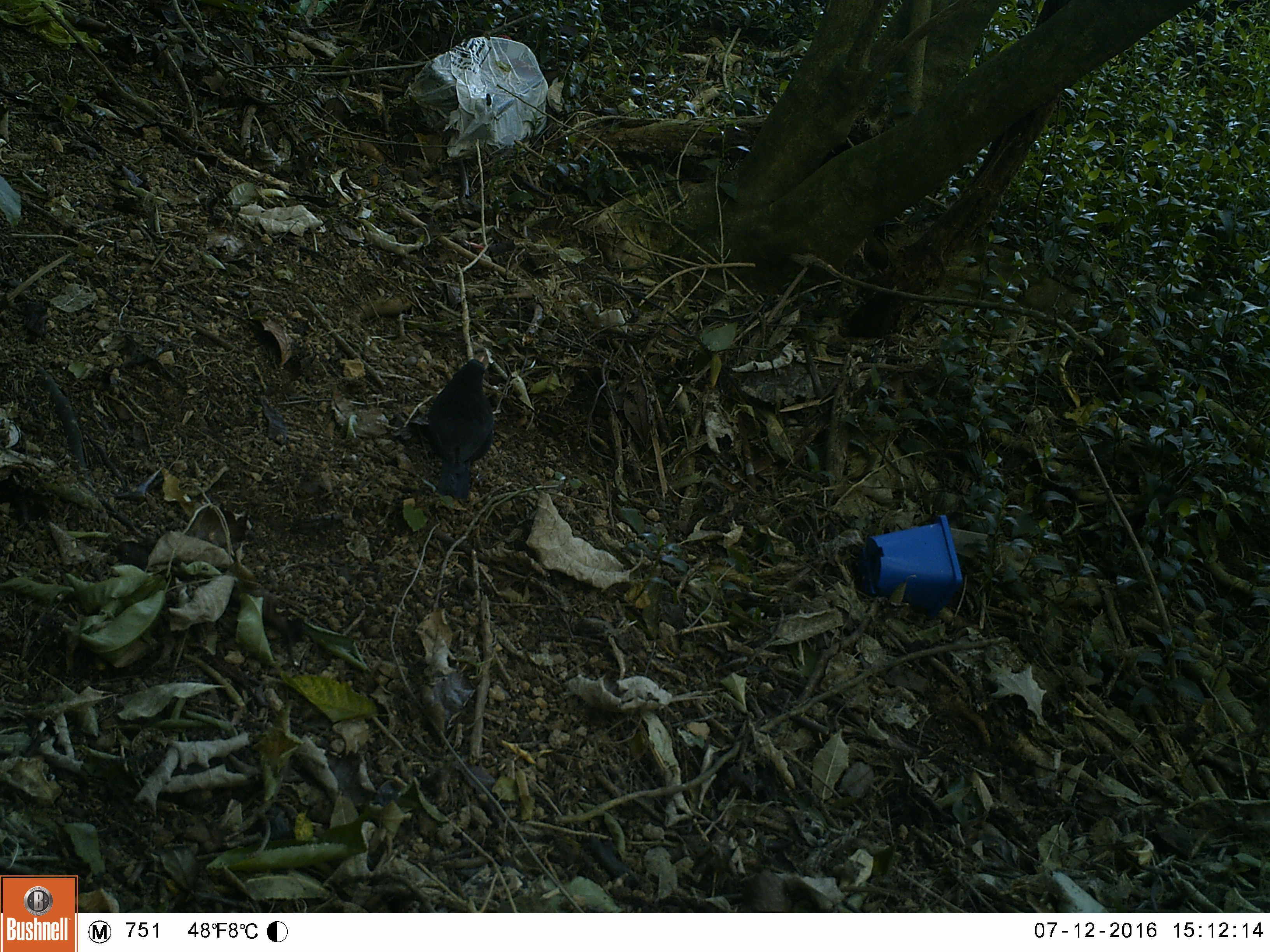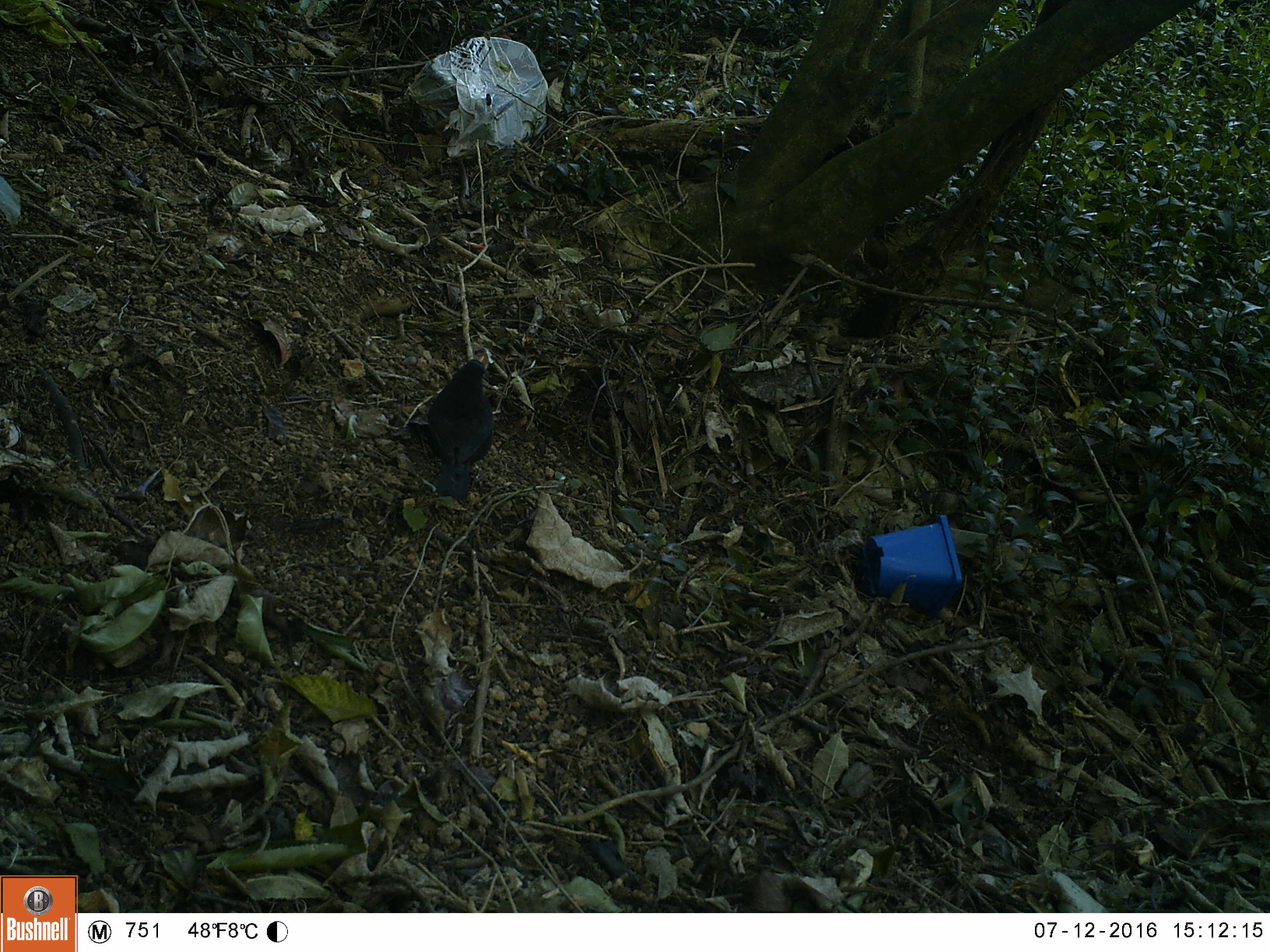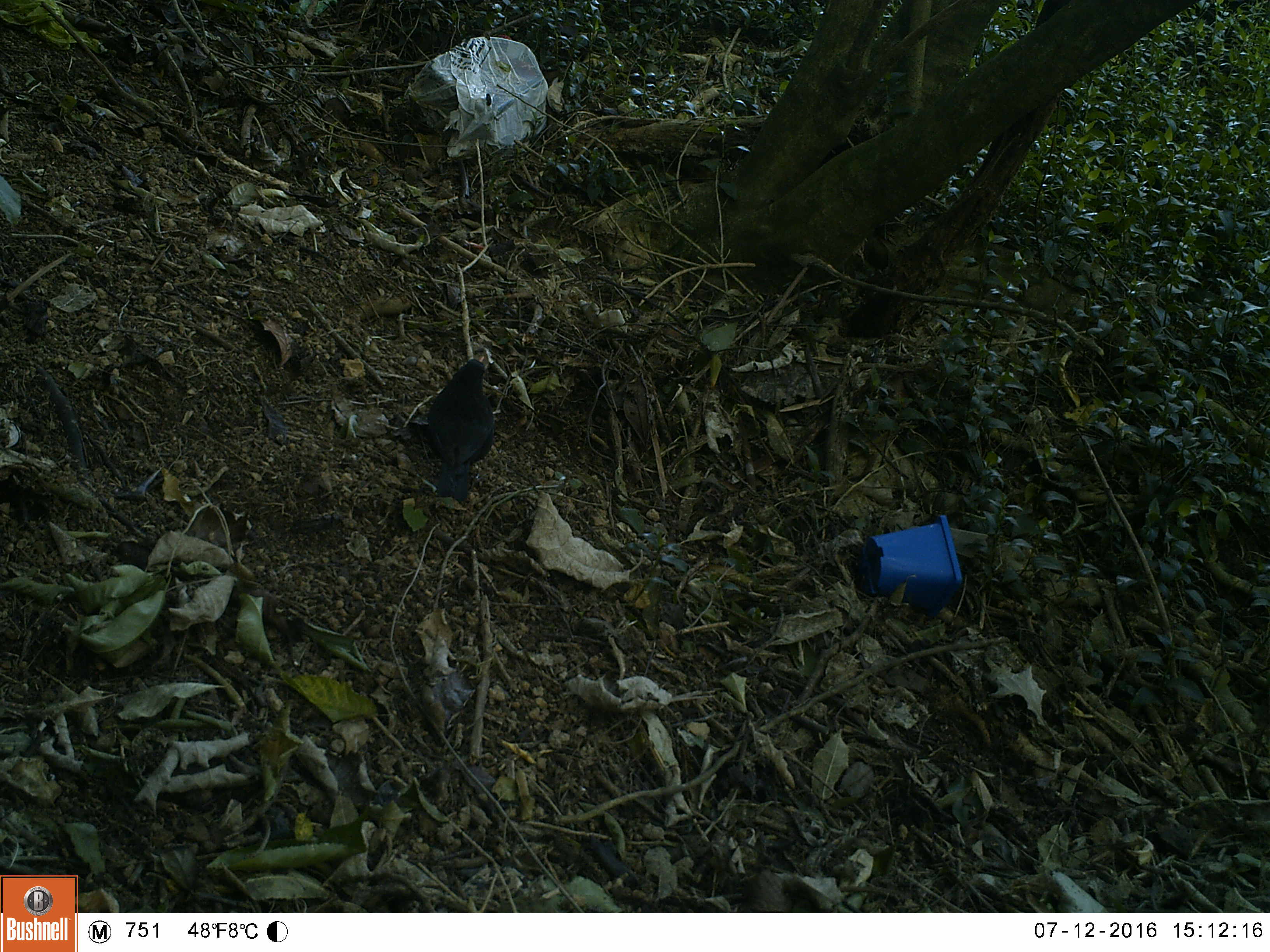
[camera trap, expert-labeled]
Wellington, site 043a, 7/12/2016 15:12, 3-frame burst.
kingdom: Animalia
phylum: Chordata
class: Aves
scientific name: Aves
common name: bird